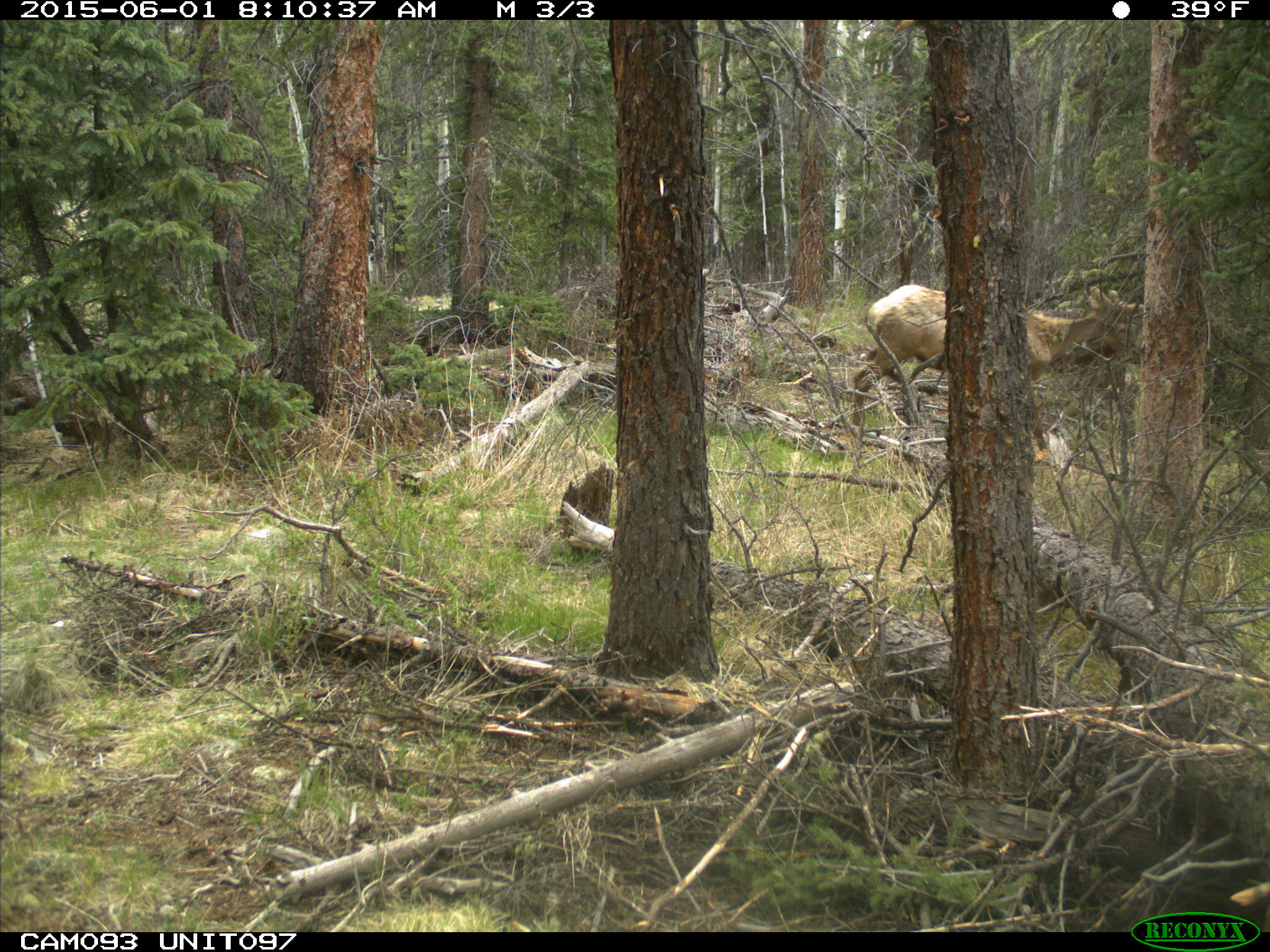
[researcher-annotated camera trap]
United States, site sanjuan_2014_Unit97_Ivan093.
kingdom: Animalia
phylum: Chordata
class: Mammalia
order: Artiodactyla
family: Cervidae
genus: Cervus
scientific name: Cervus elaphus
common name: red deer